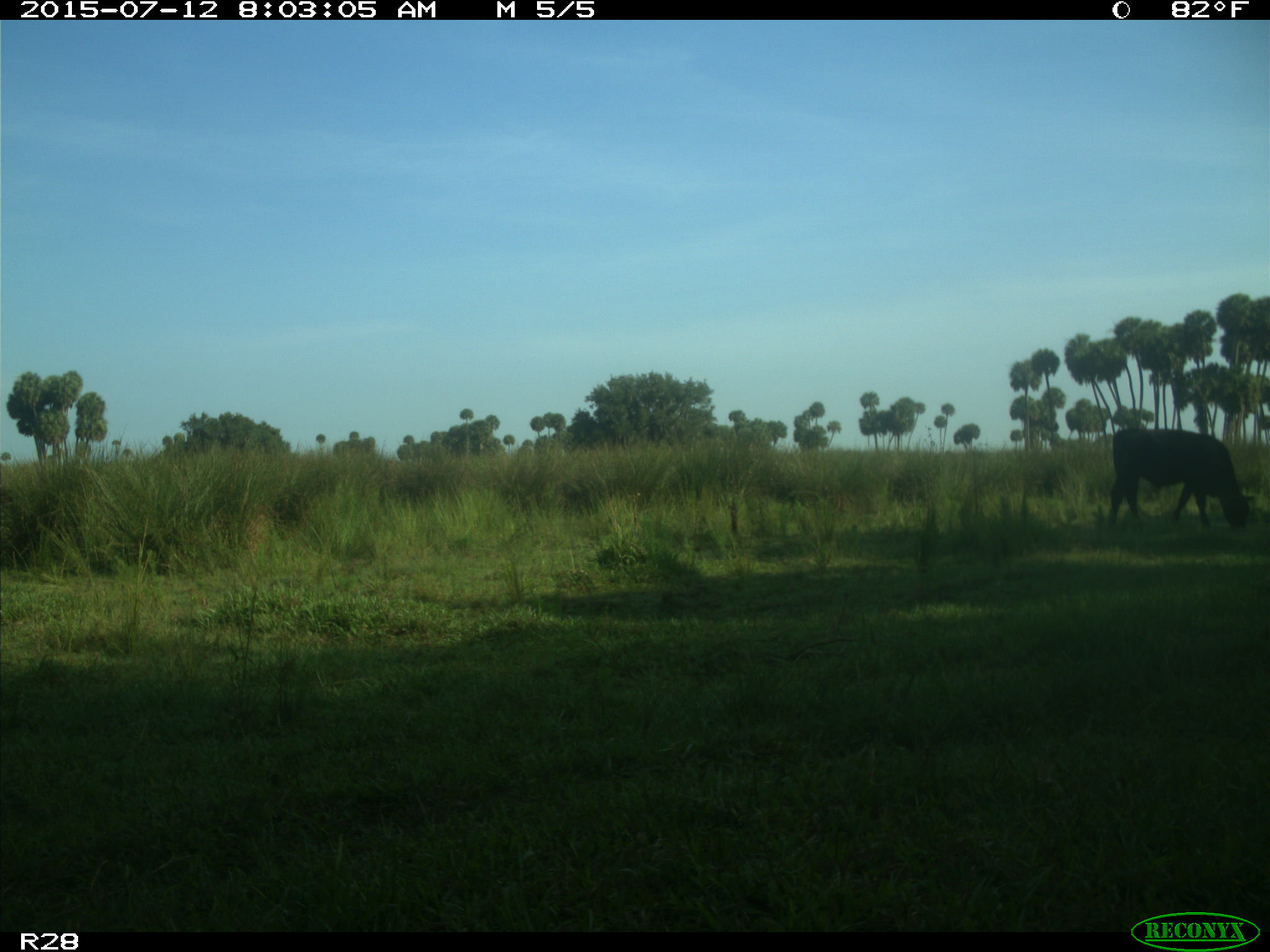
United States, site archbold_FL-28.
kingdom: Animalia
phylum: Chordata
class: Mammalia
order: Artiodactyla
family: Bovidae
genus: Bos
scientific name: Bos taurus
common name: domestic cow